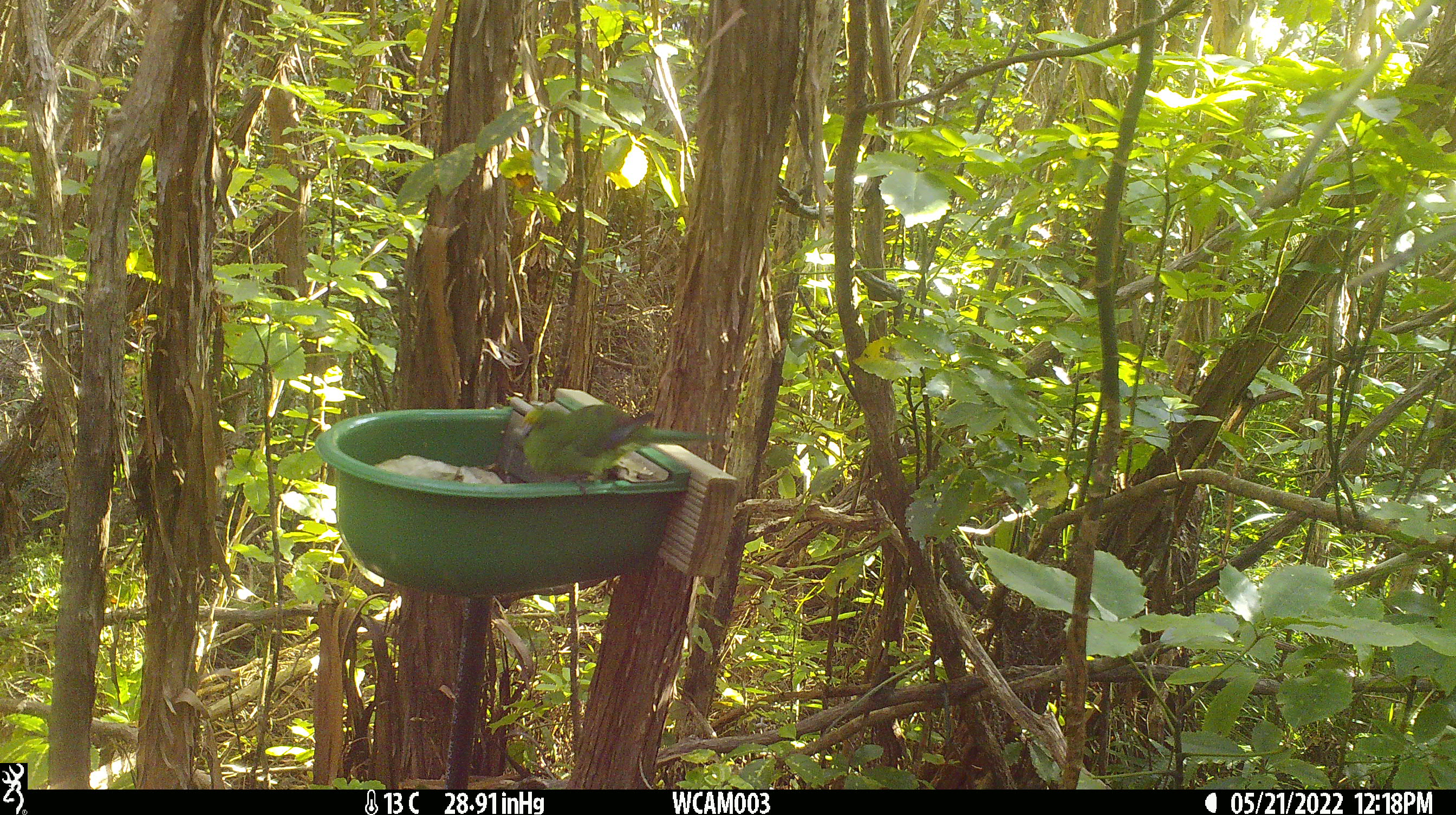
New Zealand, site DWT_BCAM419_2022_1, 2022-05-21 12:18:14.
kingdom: Animalia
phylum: Chordata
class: Aves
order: Psittaciformes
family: Psittaculidae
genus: Cyanoramphus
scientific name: Cyanoramphus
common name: parakeet